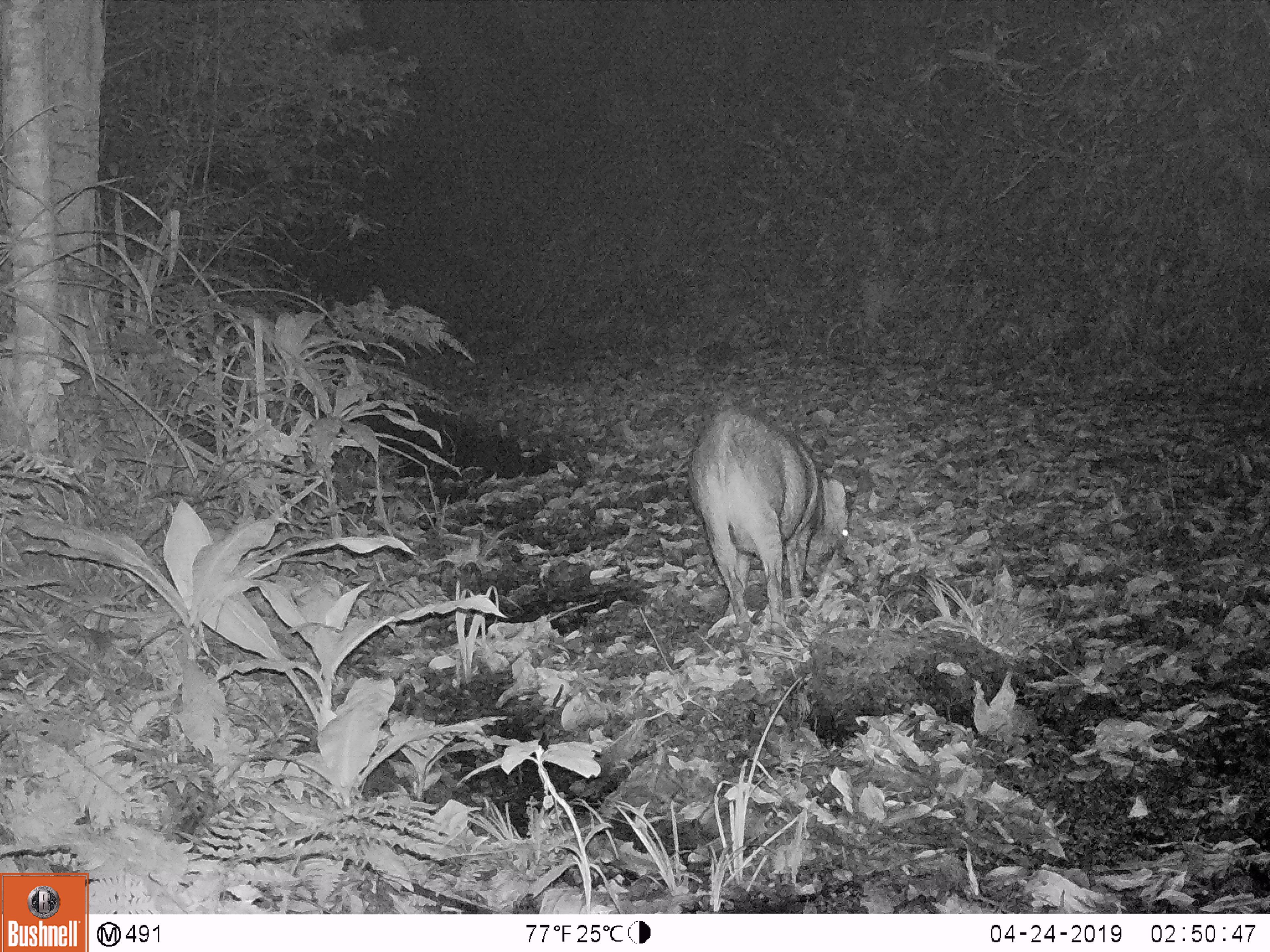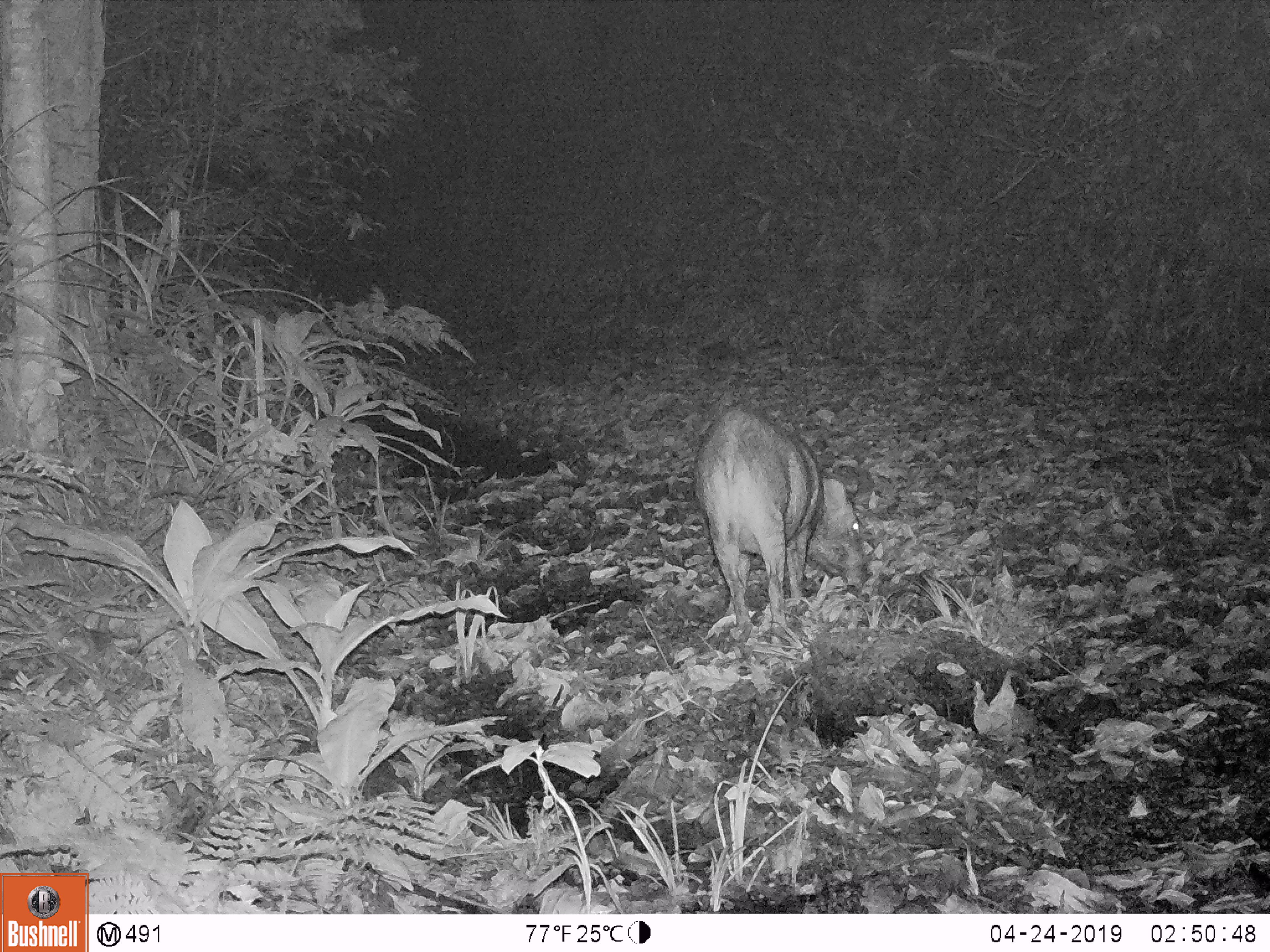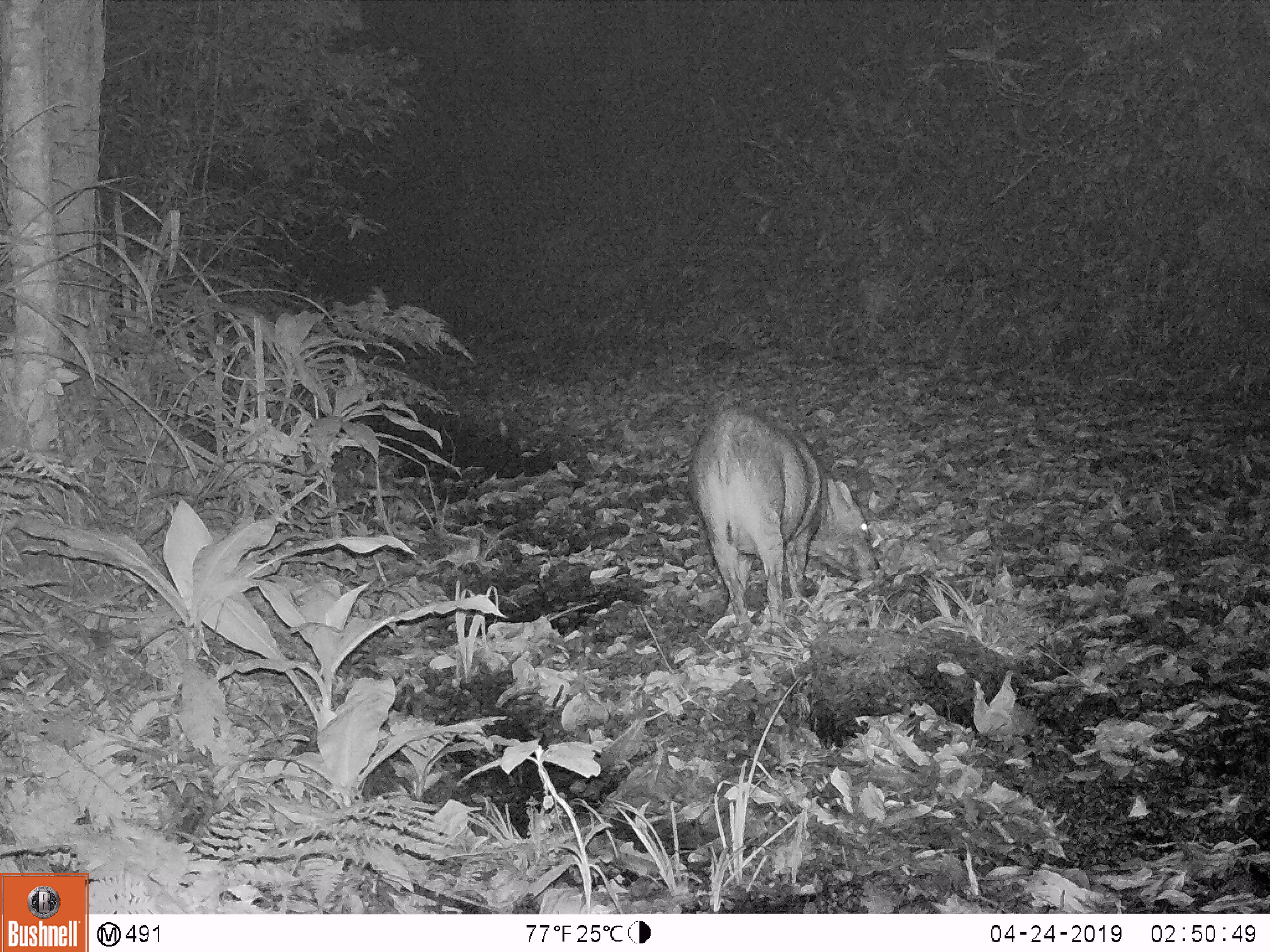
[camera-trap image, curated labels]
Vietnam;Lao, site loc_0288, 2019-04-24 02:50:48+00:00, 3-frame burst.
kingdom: Animalia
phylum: Chordata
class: Mammalia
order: Artiodactyla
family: Suidae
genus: Sus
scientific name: Sus scrofa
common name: eurasian wild pig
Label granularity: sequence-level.